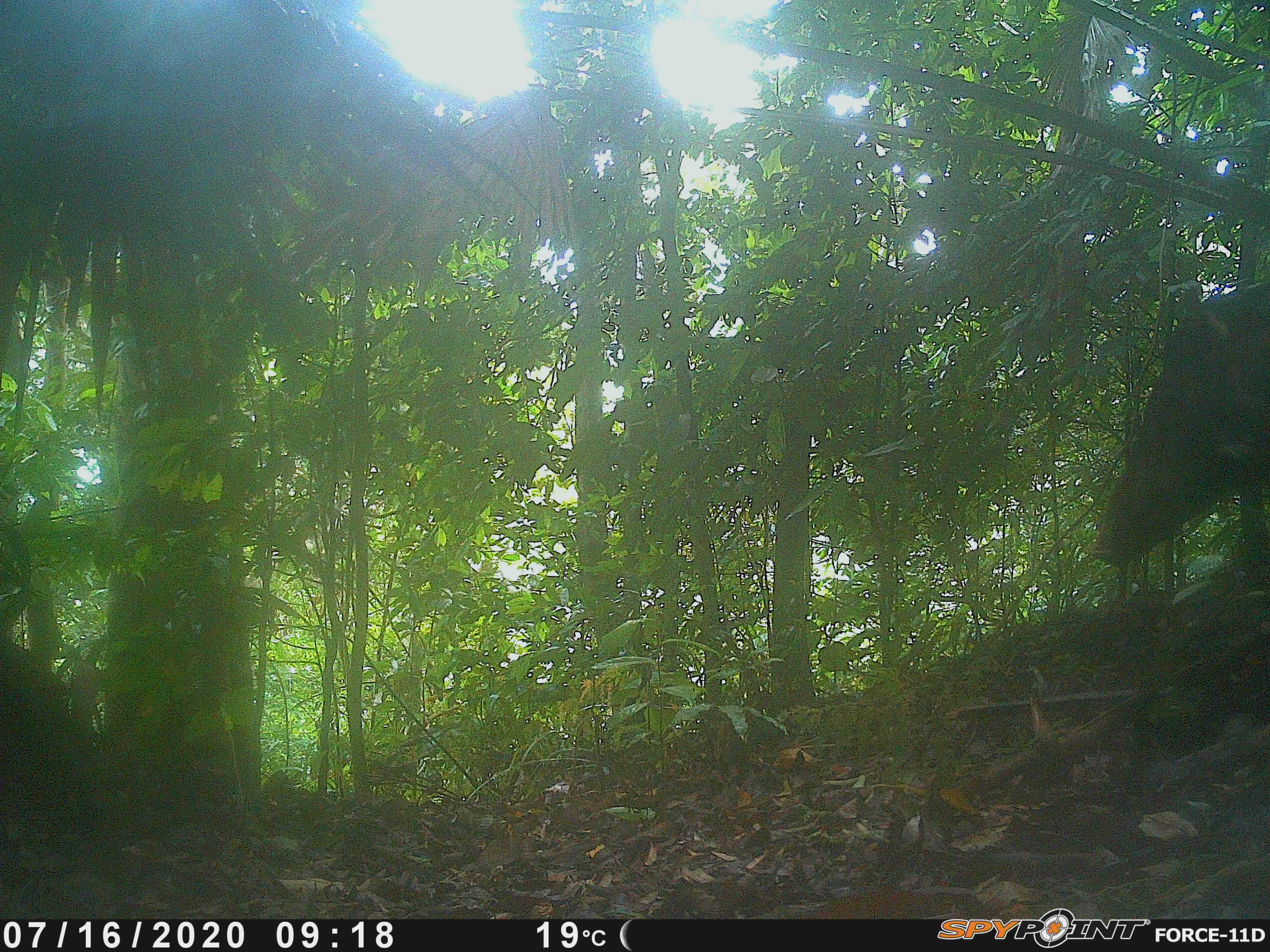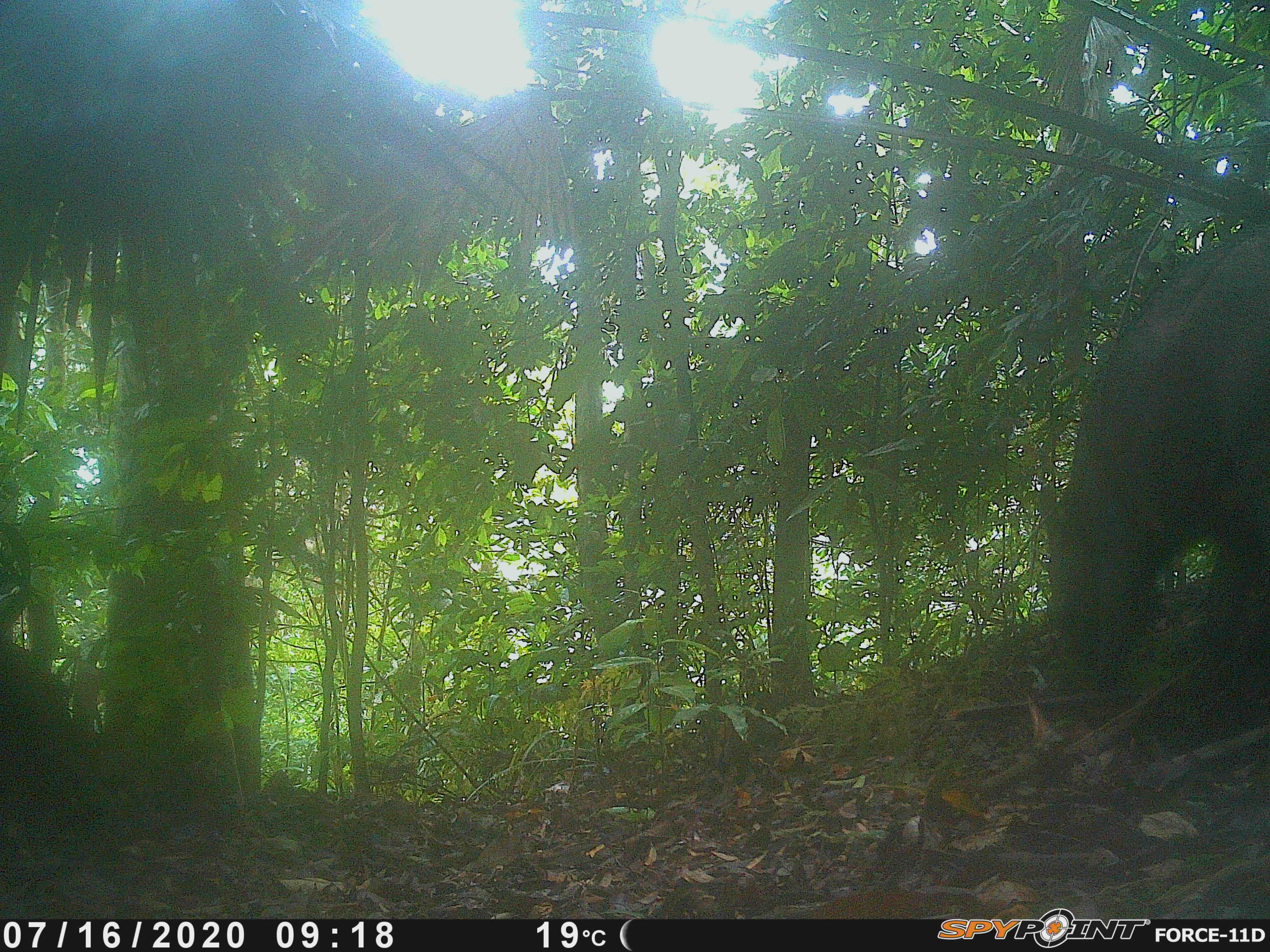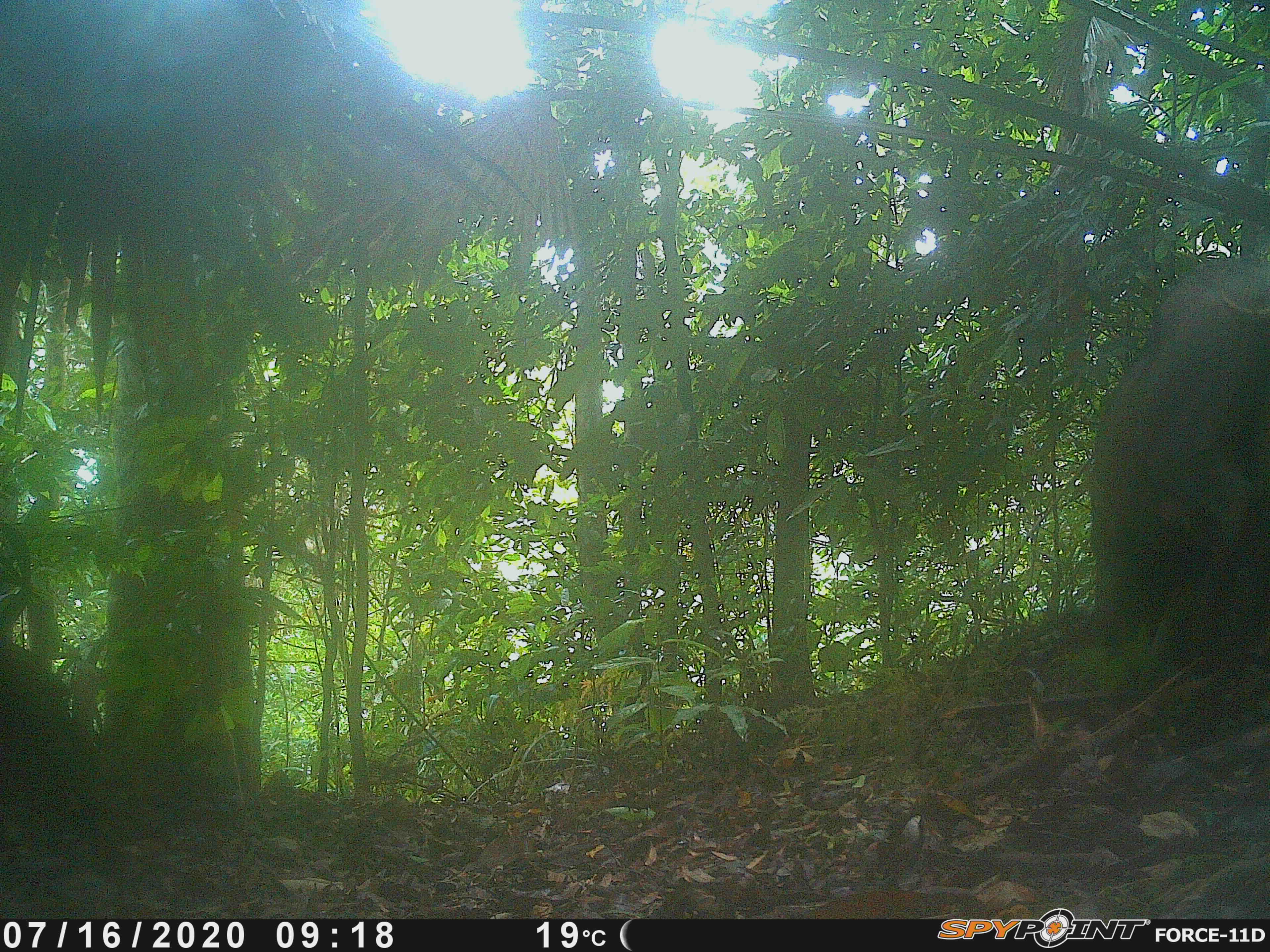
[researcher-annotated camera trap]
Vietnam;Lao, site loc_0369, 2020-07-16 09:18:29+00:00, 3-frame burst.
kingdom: Animalia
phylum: Chordata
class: Mammalia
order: Artiodactyla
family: Suidae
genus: Sus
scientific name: Sus scrofa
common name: eurasian wild pig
Eurasian wild pig (Sus scrofa). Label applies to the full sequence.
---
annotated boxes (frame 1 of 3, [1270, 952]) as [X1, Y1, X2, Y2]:
eurasian wild pig: [1075, 270, 1268, 591]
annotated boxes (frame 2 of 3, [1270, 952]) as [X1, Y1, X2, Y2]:
eurasian wild pig: [1026, 224, 1268, 726]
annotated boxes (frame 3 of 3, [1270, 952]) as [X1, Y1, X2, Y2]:
eurasian wild pig: [1078, 249, 1269, 679]